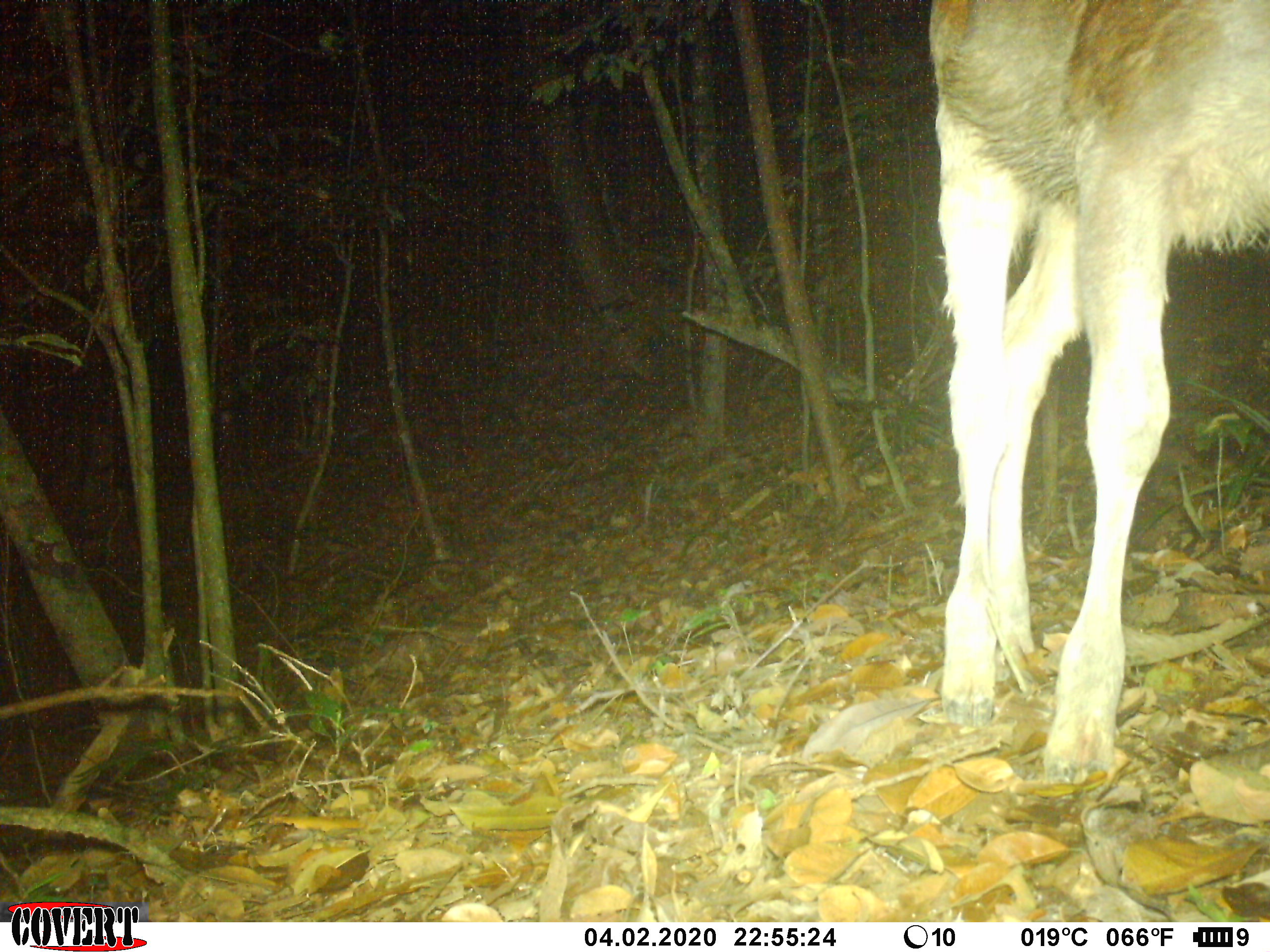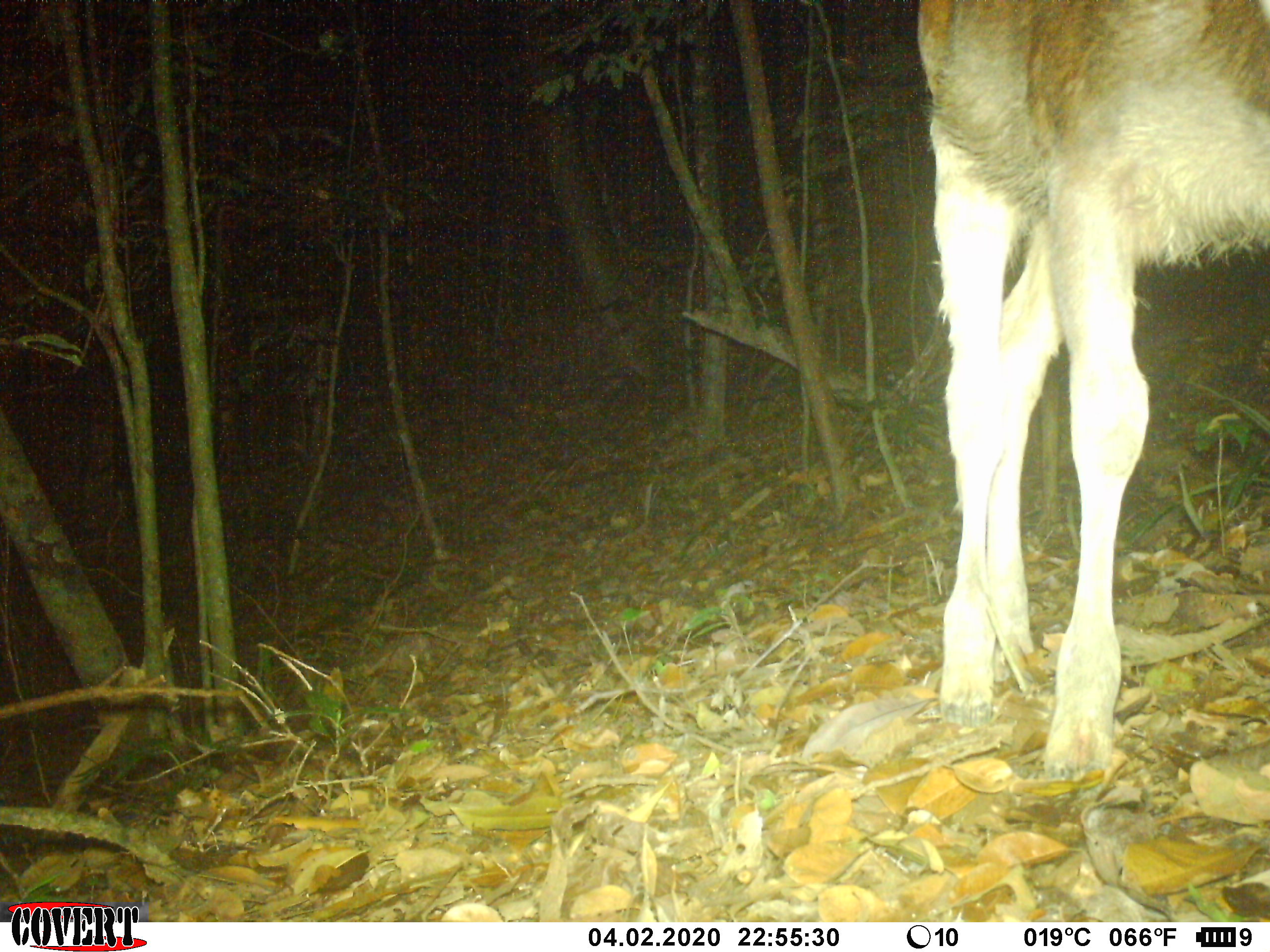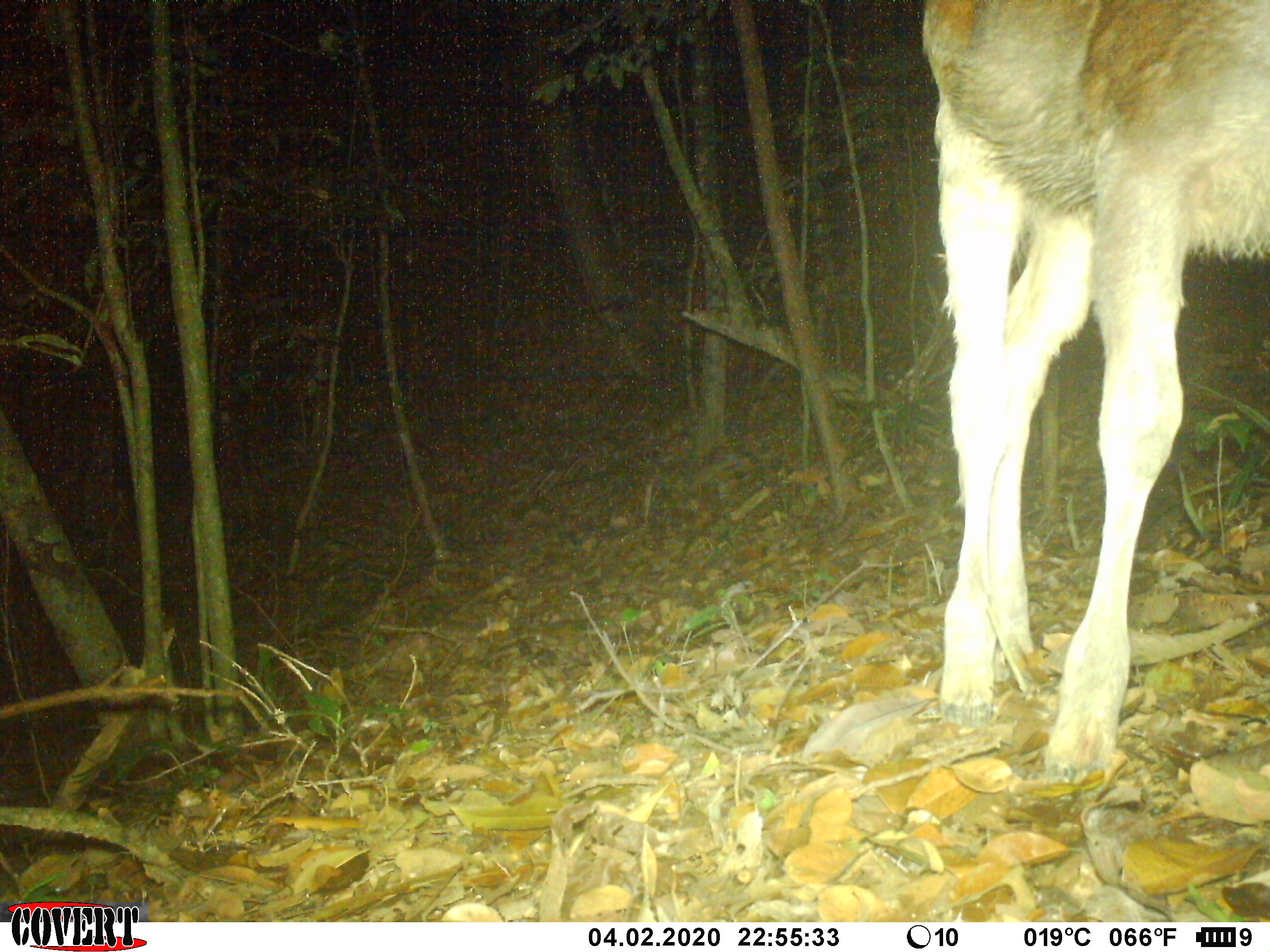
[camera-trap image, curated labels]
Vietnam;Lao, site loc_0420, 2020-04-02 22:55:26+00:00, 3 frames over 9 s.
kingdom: Animalia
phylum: Chordata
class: Mammalia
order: Artiodactyla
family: Cervidae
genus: Rusa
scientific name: Rusa unicolor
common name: sambar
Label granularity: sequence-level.